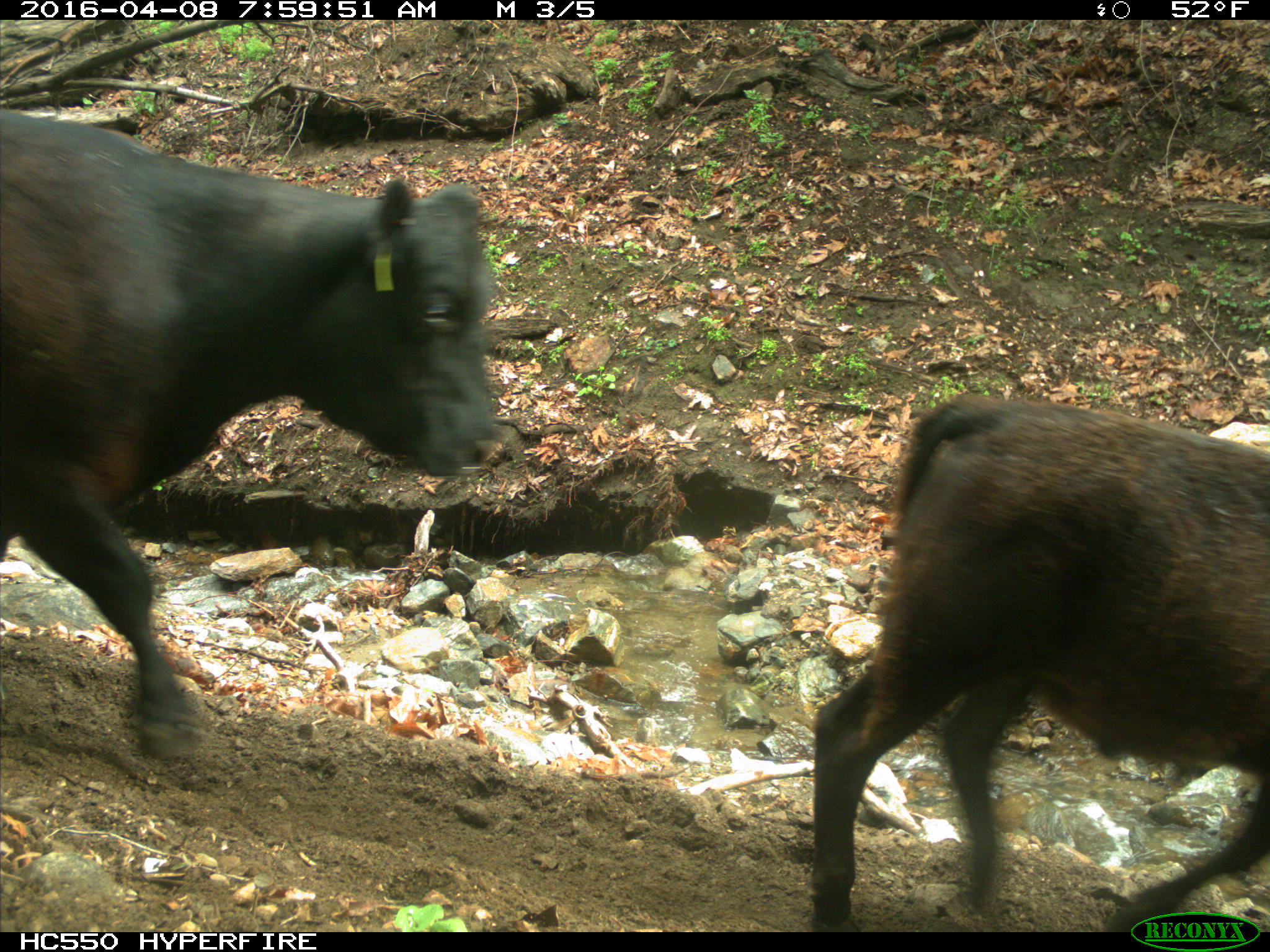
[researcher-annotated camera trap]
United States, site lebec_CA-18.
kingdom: Animalia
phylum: Chordata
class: Mammalia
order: Artiodactyla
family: Bovidae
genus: Bos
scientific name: Bos taurus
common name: domestic cow